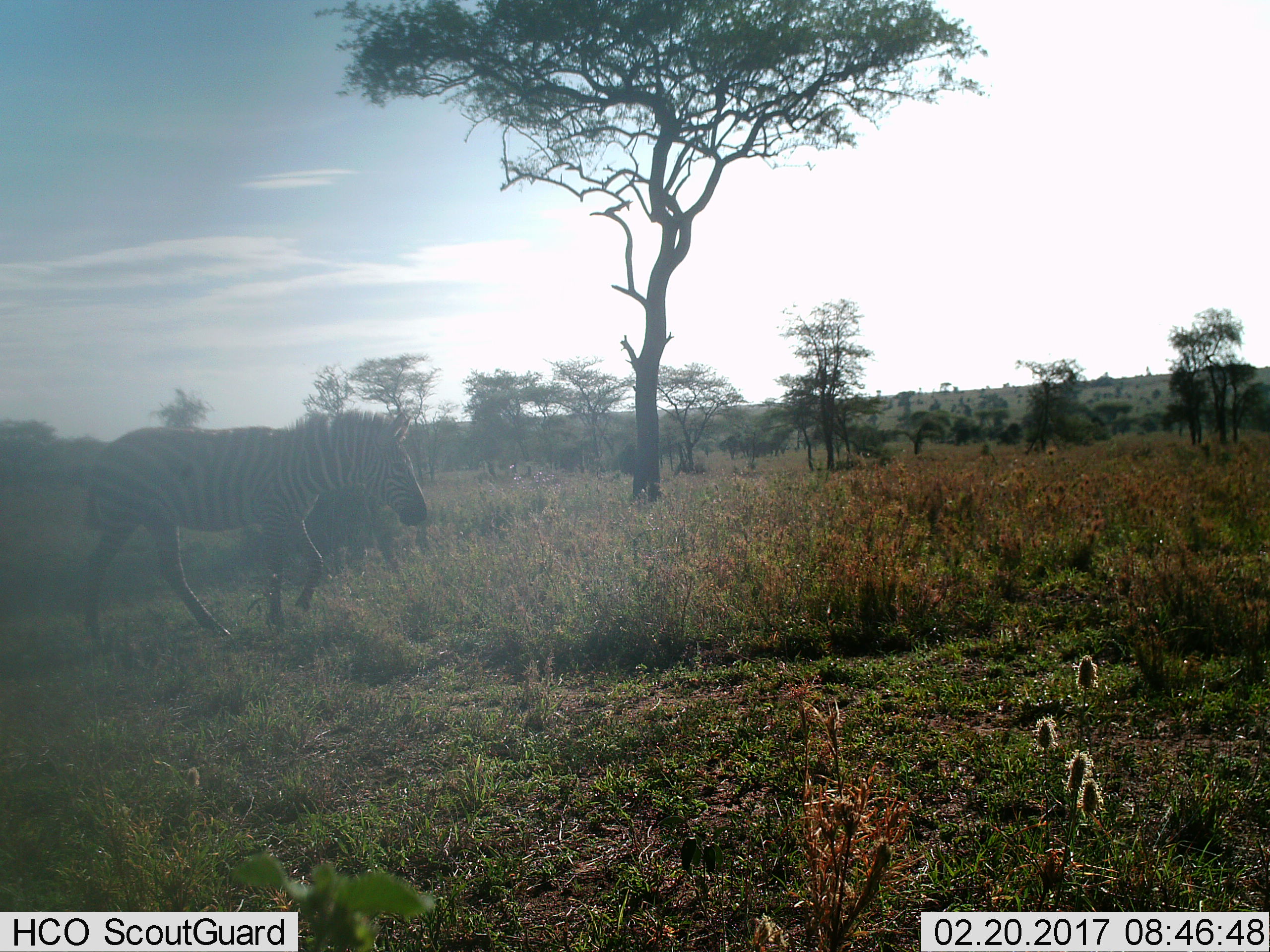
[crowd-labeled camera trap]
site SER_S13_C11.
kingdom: Animalia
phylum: Chordata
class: Mammalia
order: Perissodactyla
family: Equidae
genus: Equus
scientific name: Equus quagga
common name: plains zebra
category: zebraplains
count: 1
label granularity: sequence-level